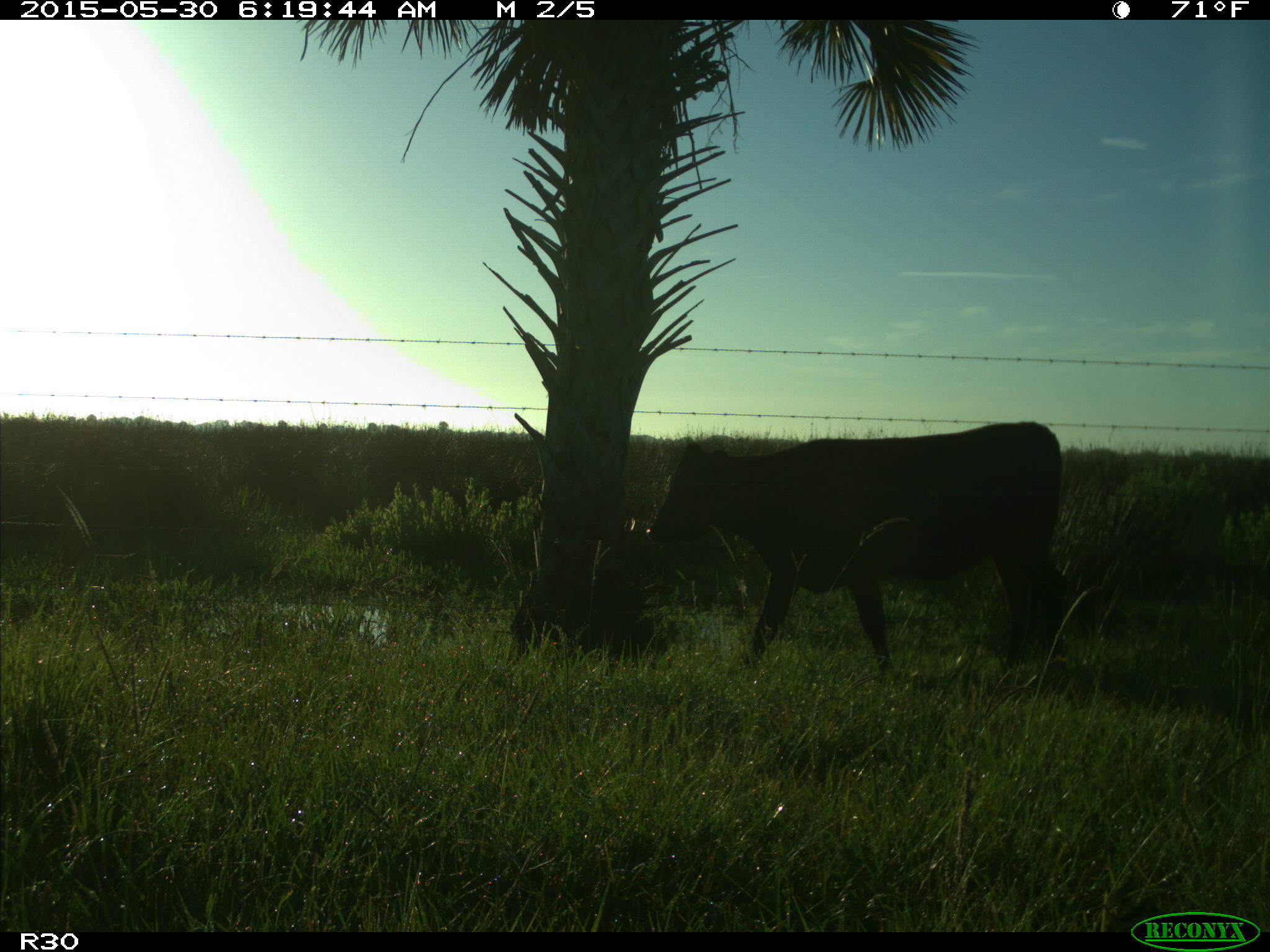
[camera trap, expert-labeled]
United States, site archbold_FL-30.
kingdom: Animalia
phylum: Chordata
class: Mammalia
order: Artiodactyla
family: Bovidae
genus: Bos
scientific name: Bos taurus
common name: domestic cow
Bos taurus (domestic cow).